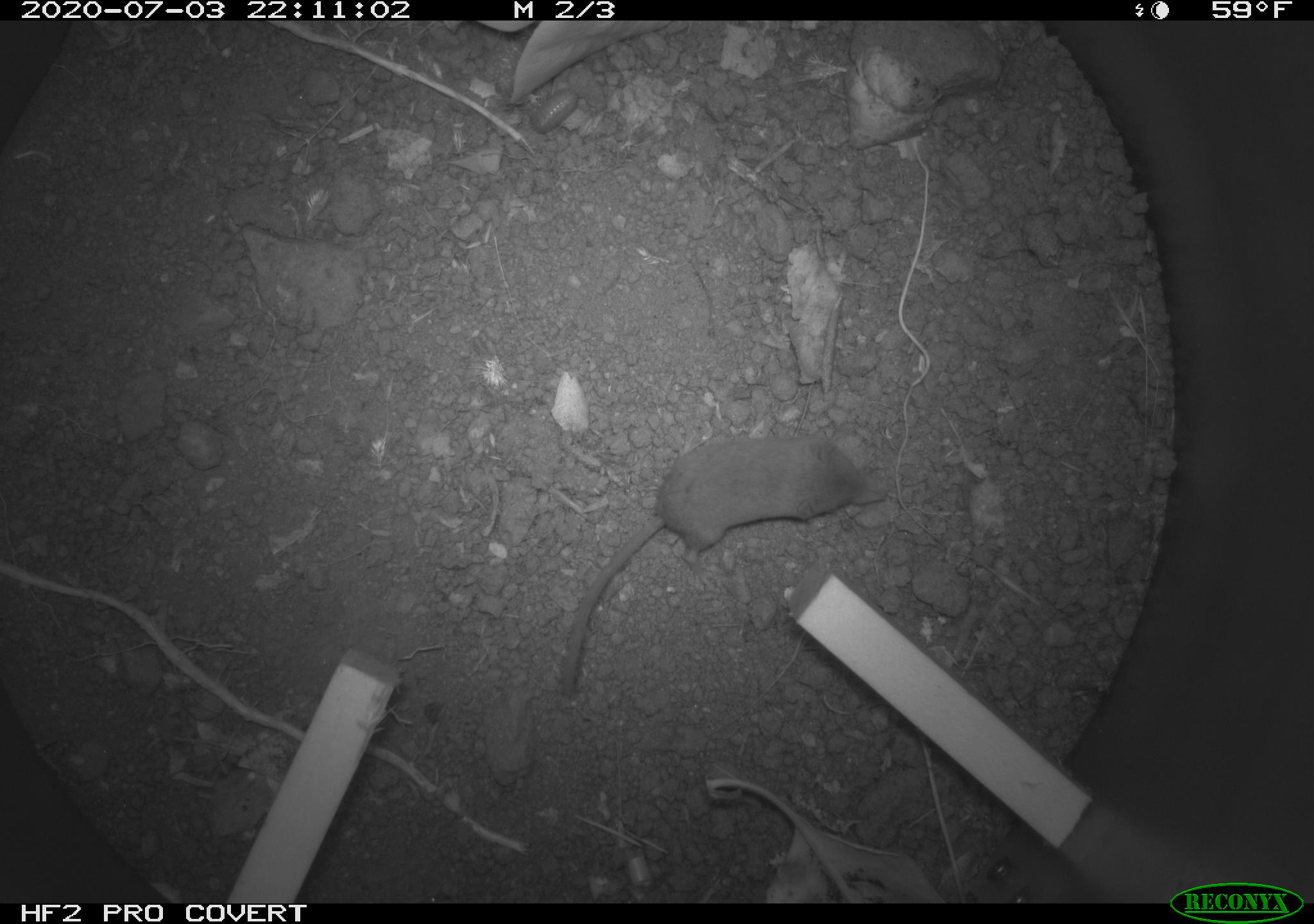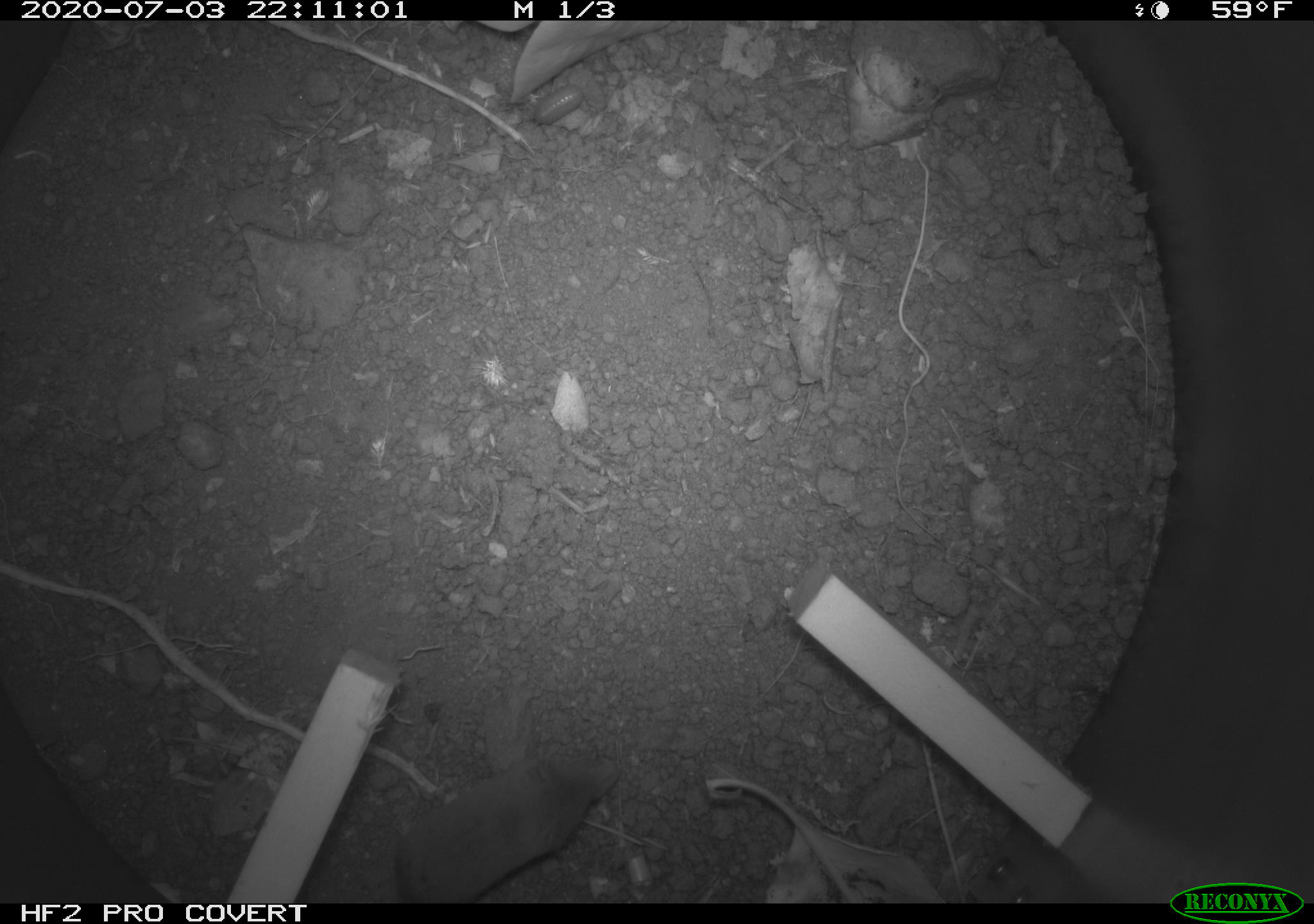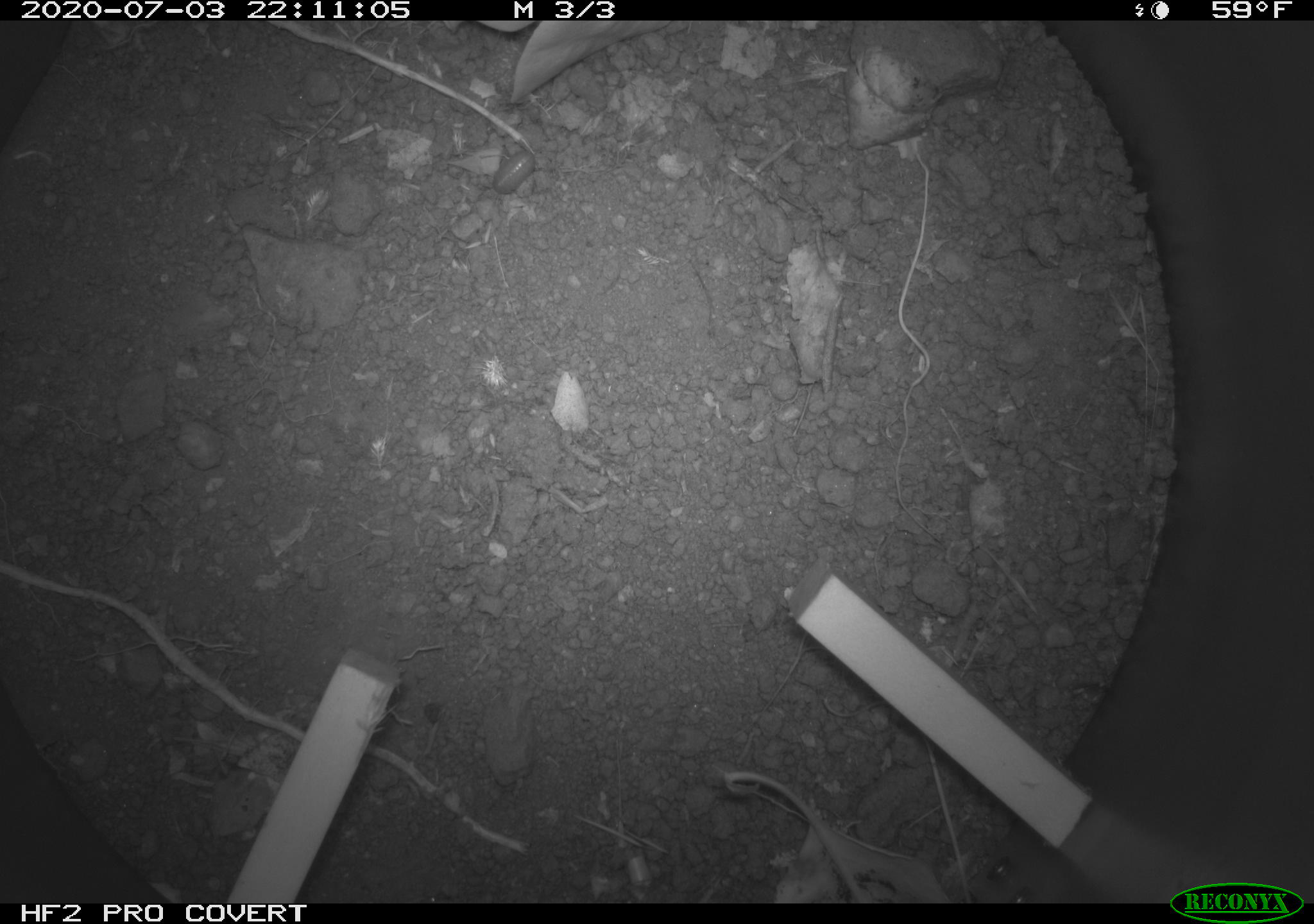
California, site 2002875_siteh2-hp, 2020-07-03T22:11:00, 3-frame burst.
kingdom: Animalia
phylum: Chordata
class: Mammalia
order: Eulipotyphla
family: Soricidae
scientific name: Soricidae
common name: shrews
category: soricidae family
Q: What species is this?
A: Soricidae family (shrews) (Soricidae).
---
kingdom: Animalia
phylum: Arthropoda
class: Insecta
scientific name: Insecta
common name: insect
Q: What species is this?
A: Insect (Insecta).